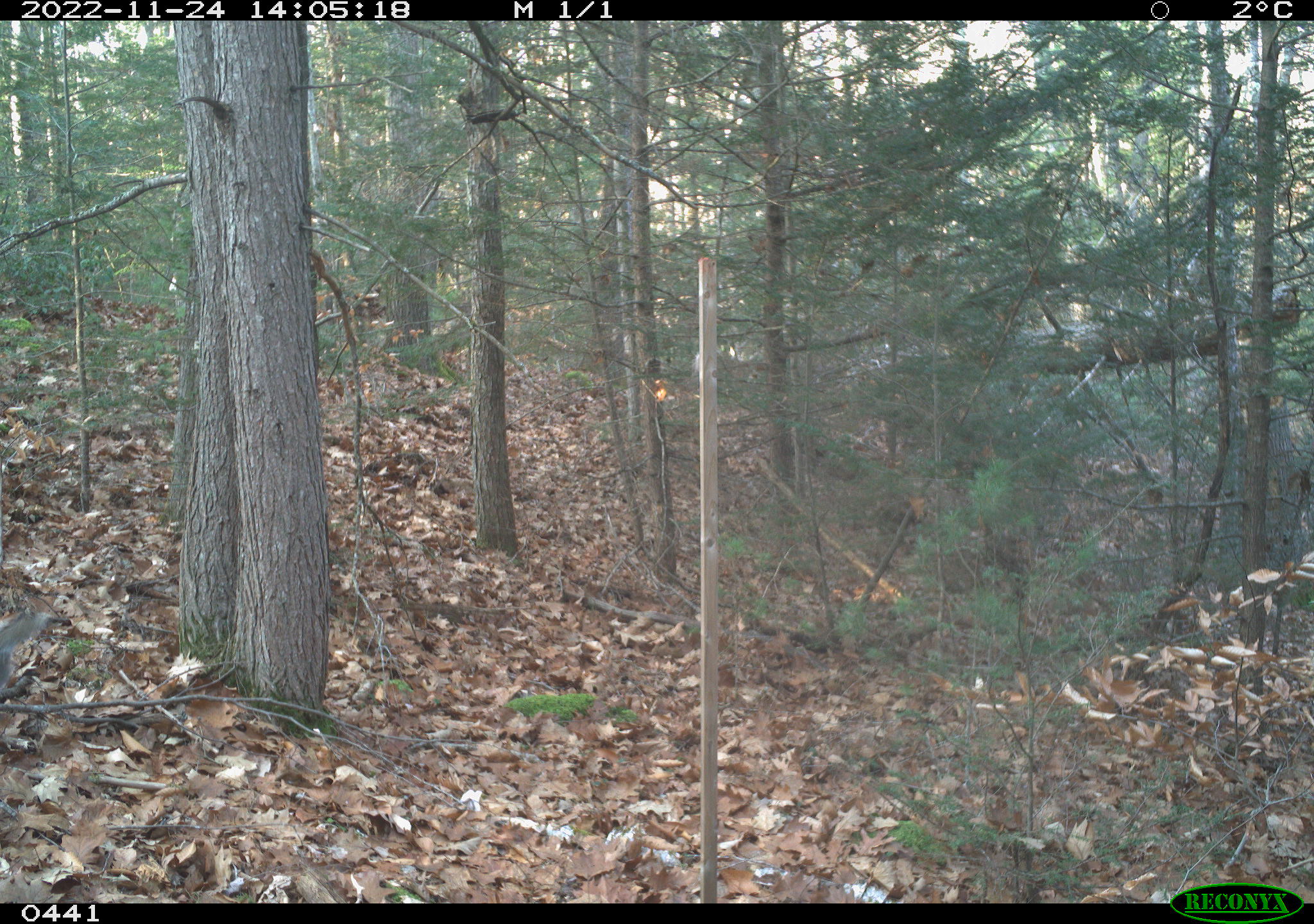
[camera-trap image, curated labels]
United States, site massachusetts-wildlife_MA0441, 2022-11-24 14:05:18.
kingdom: Animalia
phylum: Chordata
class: Mammalia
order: Rodentia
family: Sciuridae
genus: Sciurus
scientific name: Sciurus carolinensis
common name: gray squirrel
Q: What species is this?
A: Gray squirrel (Sciurus carolinensis).